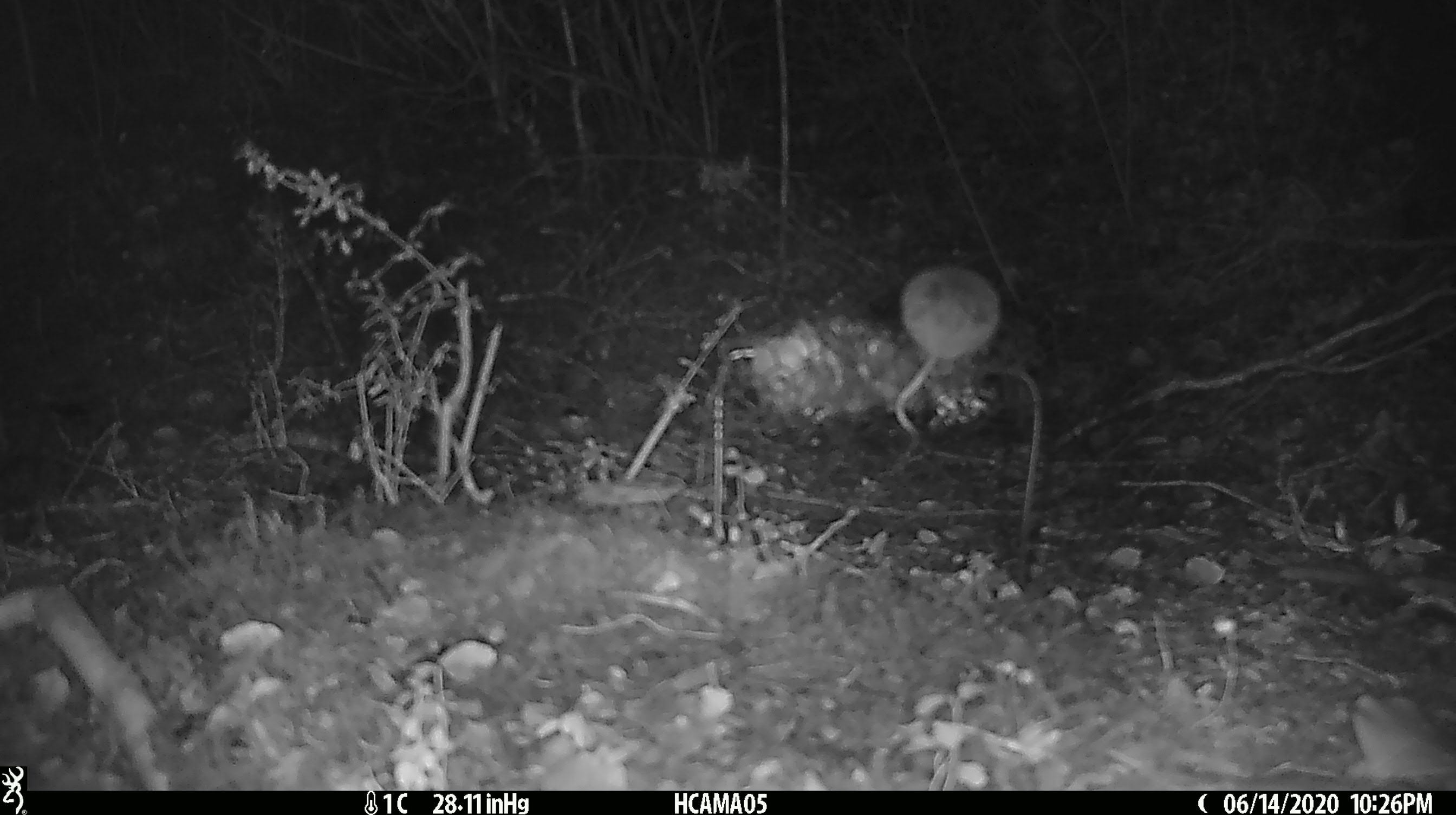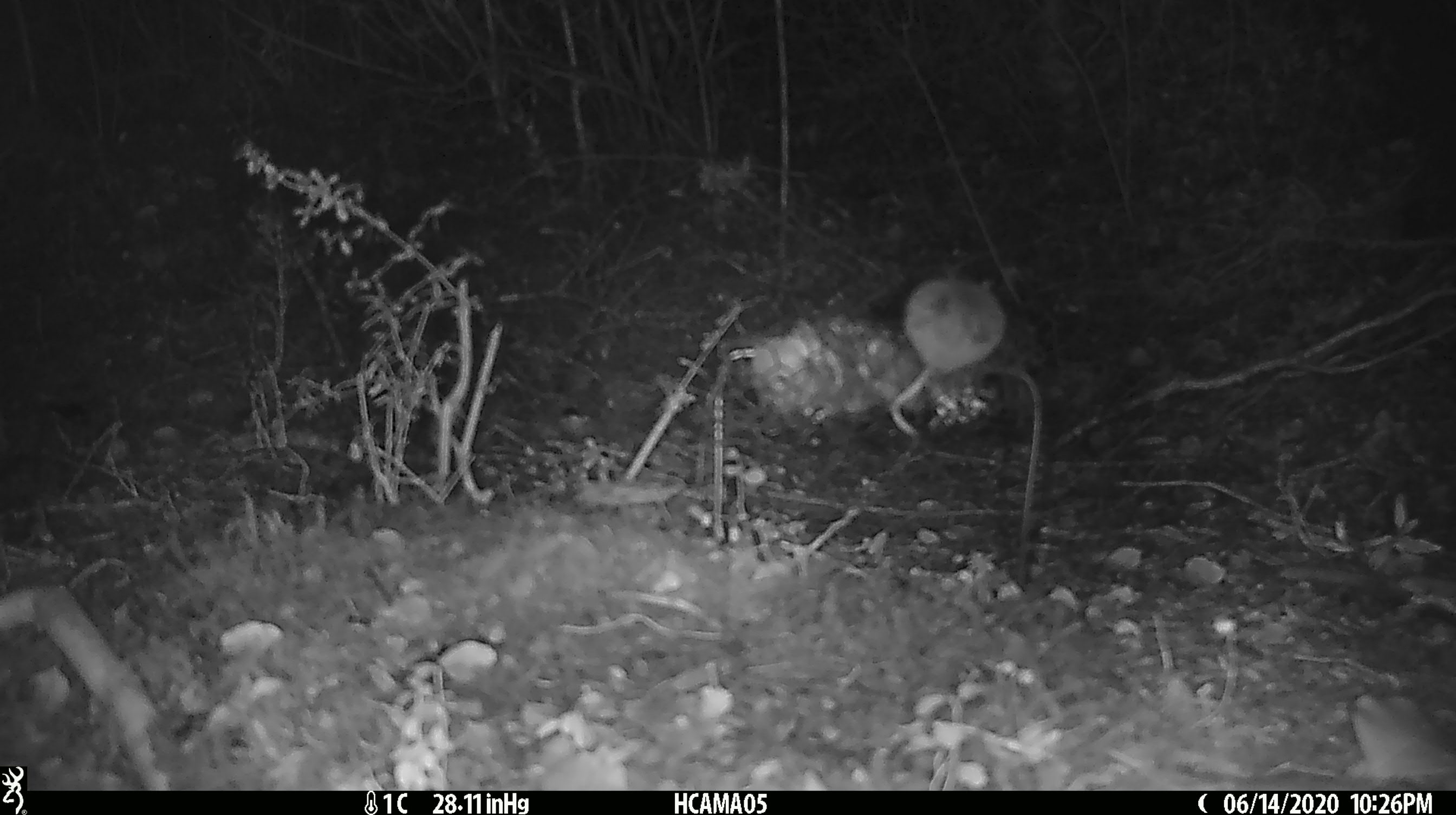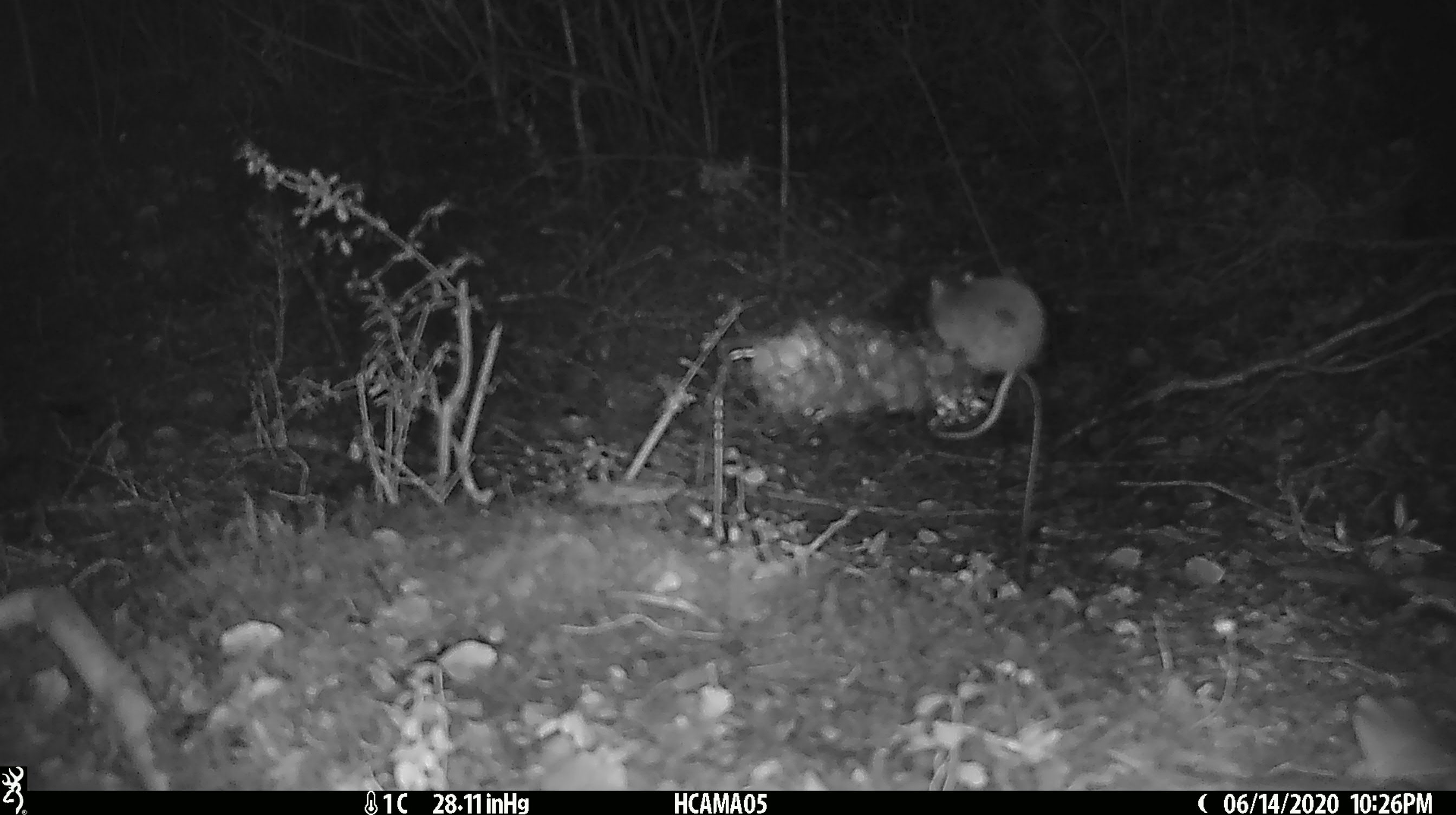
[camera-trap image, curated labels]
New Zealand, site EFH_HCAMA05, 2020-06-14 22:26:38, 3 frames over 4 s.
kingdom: Animalia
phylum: Chordata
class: Mammalia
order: Rodentia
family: Muridae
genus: Mus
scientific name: Mus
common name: mouse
Mouse (Mus).